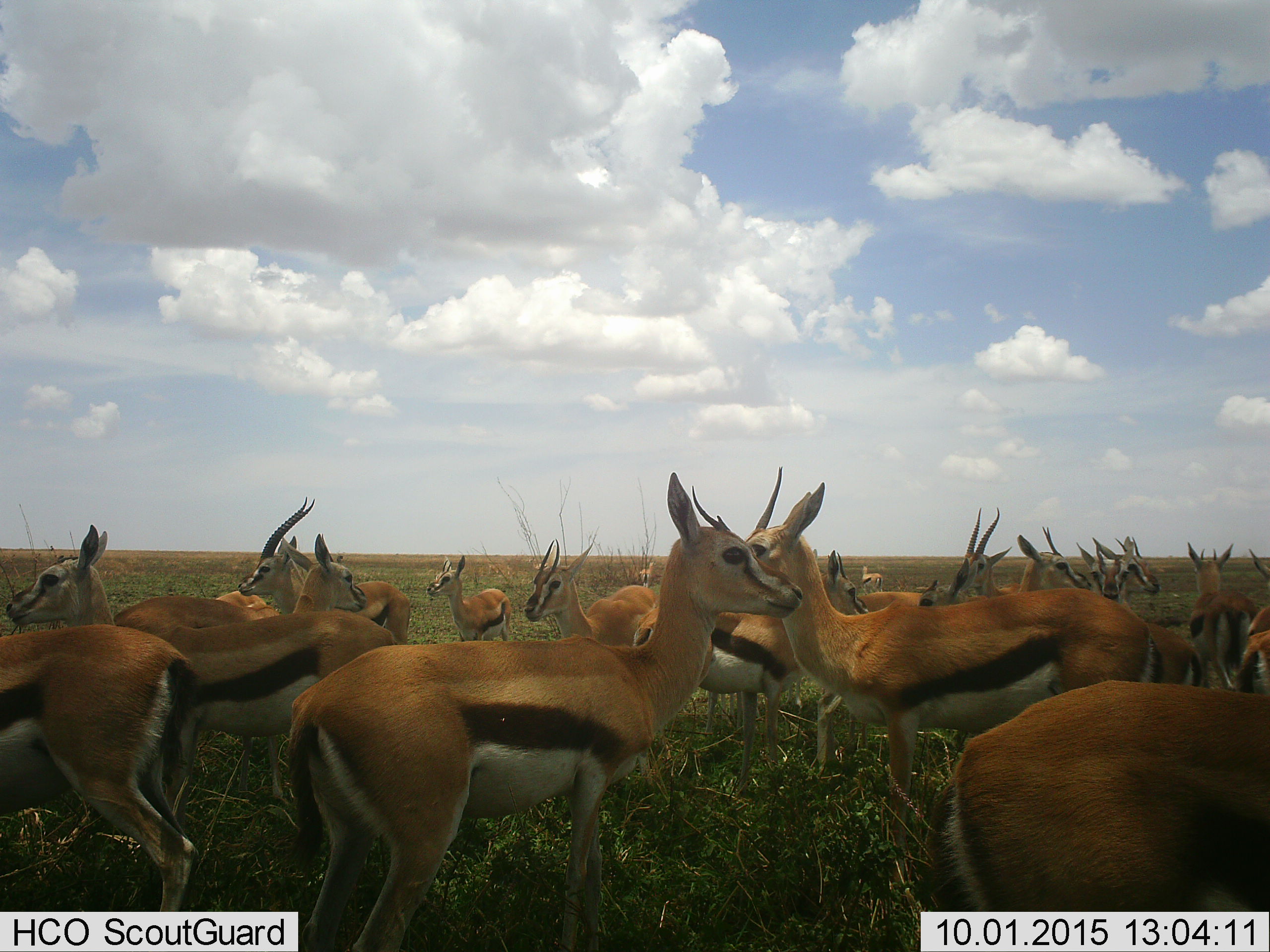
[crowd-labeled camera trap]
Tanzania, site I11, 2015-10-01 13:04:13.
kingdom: Animalia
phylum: Chordata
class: Mammalia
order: Artiodactyla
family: Bovidae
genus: Eudorcas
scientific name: Eudorcas thomsonii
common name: thomson's gazelle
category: gazellethomsons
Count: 11-50.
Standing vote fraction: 88%.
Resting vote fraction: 25%.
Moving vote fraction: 25%.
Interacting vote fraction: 50%.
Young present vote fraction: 25%.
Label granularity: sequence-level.